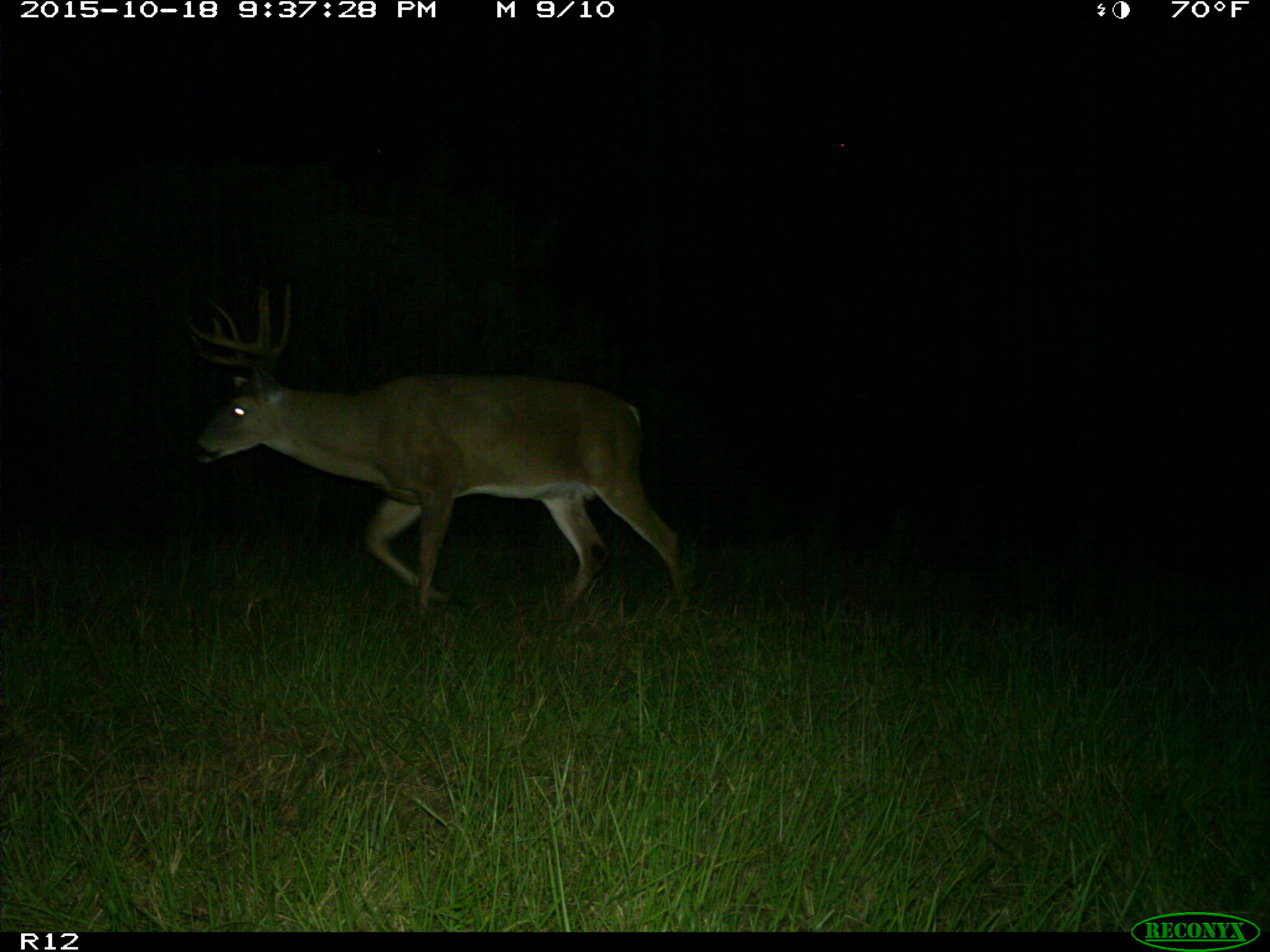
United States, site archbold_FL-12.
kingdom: Animalia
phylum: Chordata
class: Mammalia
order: Artiodactyla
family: Cervidae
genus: Odocoileus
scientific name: Odocoileus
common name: deer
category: unidentified deer